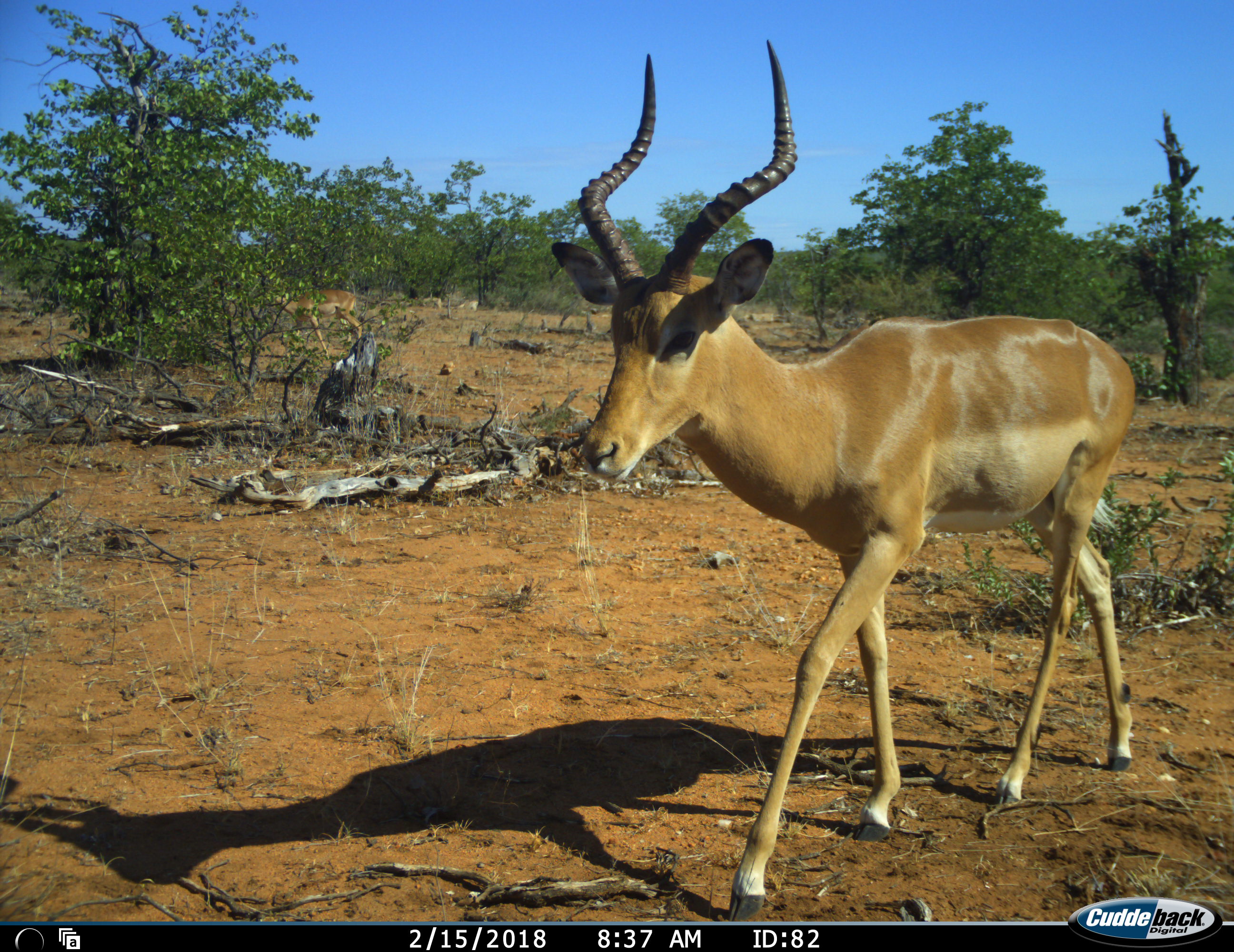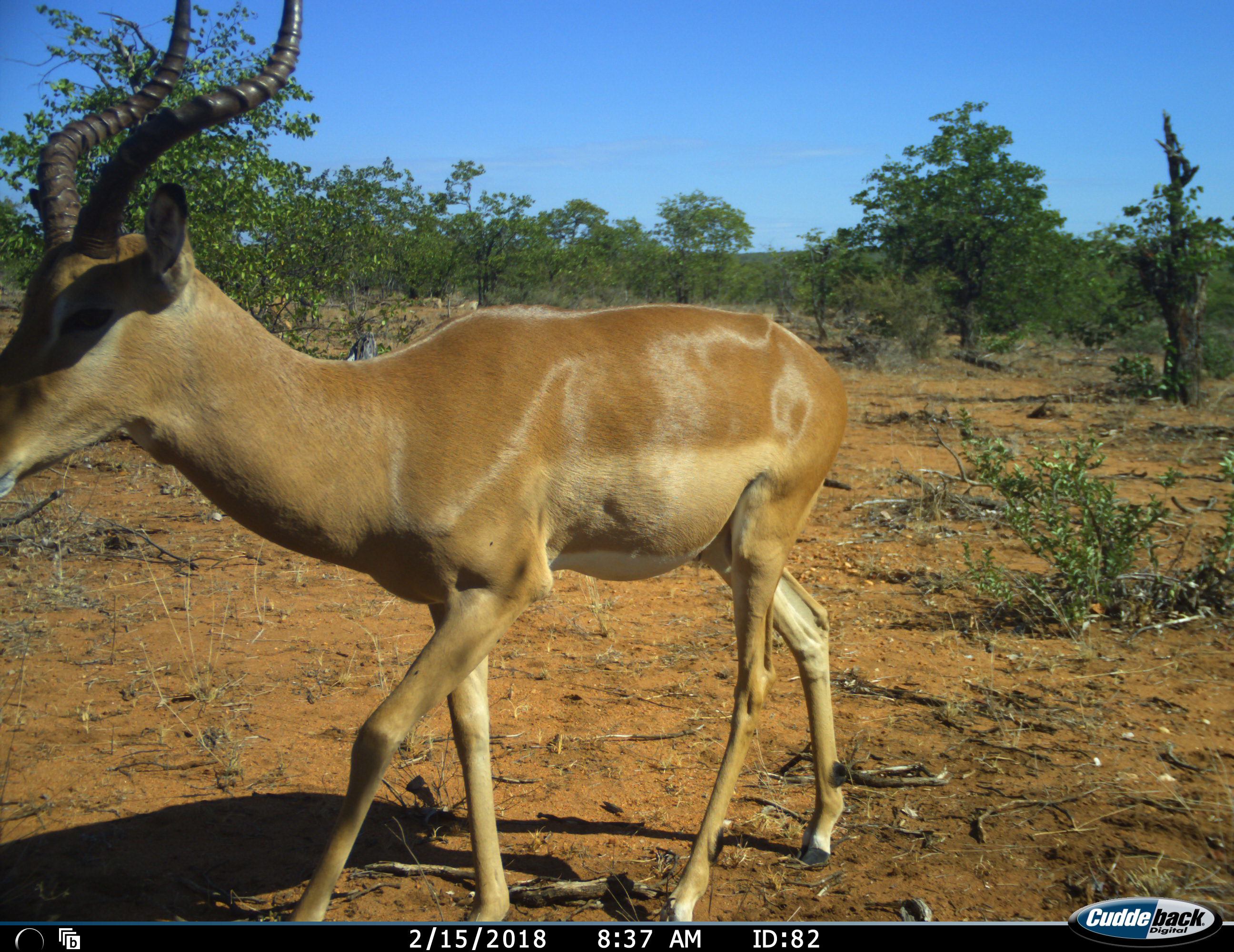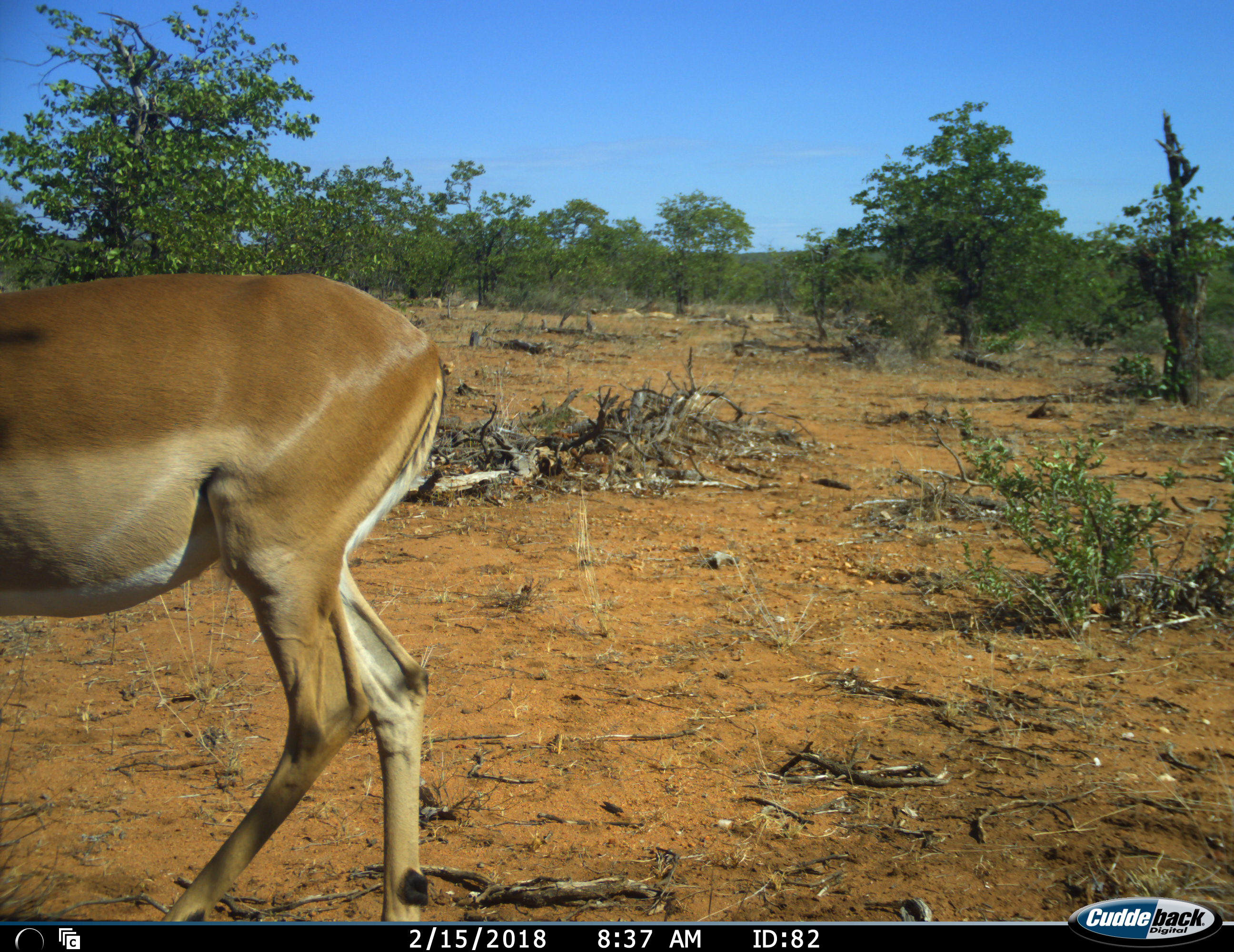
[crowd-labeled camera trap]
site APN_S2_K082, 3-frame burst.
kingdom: Animalia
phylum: Chordata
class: Mammalia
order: Artiodactyla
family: Bovidae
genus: Aepyceros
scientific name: Aepyceros melampus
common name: impala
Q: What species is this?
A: Impala (Aepyceros melampus).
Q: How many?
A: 1.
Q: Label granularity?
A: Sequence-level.